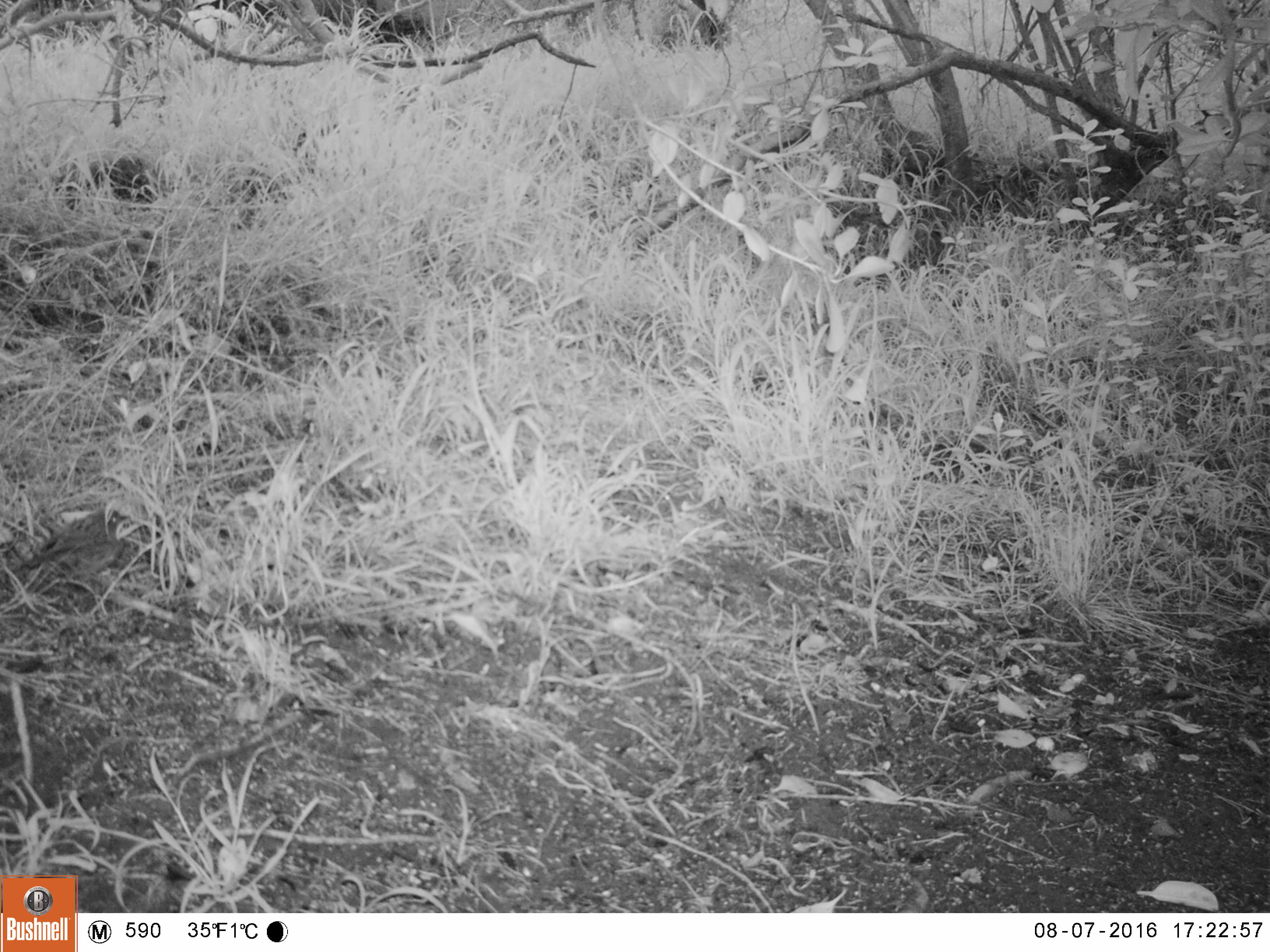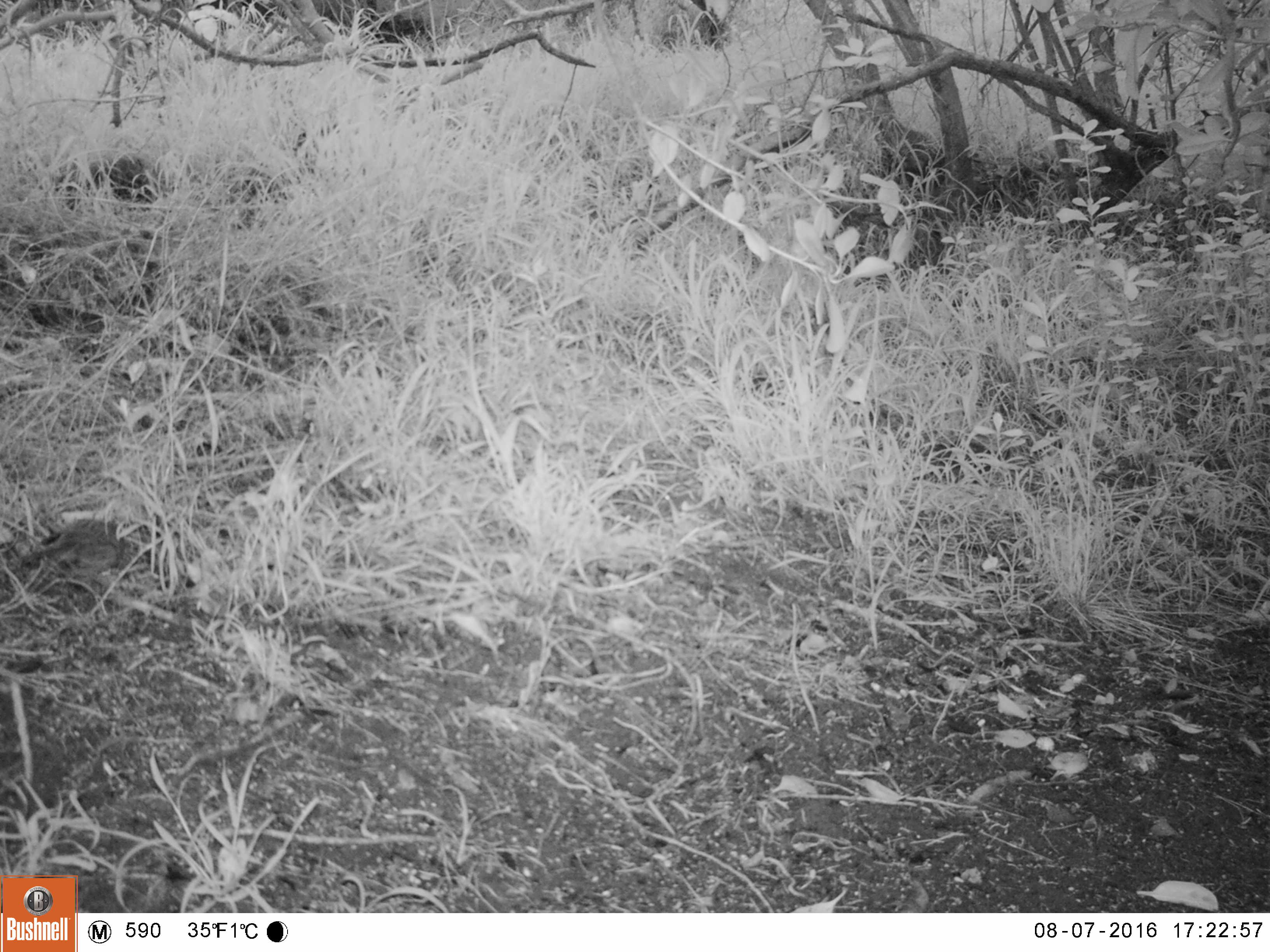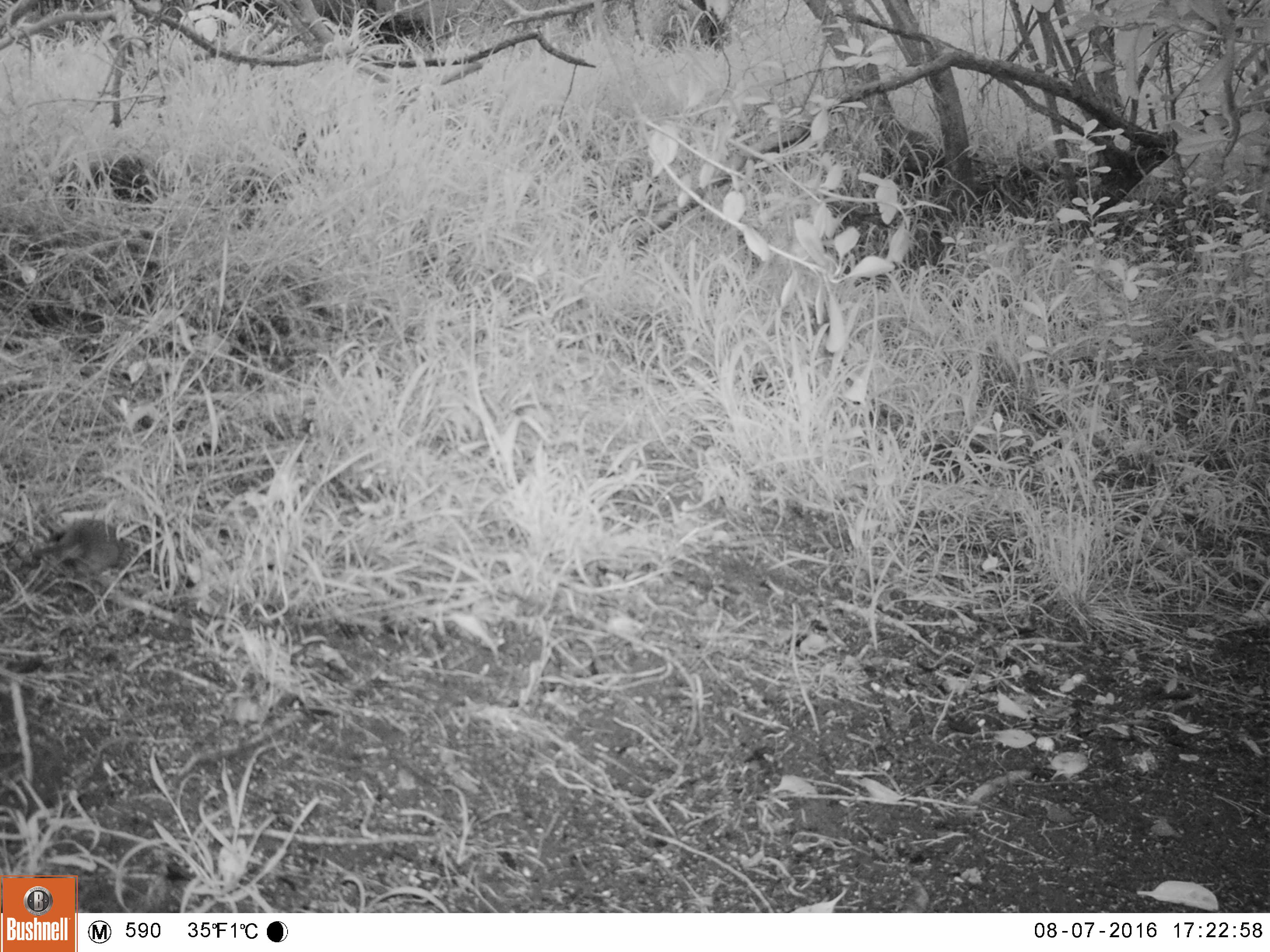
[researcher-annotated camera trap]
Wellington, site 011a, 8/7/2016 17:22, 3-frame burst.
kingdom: Animalia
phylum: Chordata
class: Aves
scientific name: Aves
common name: bird